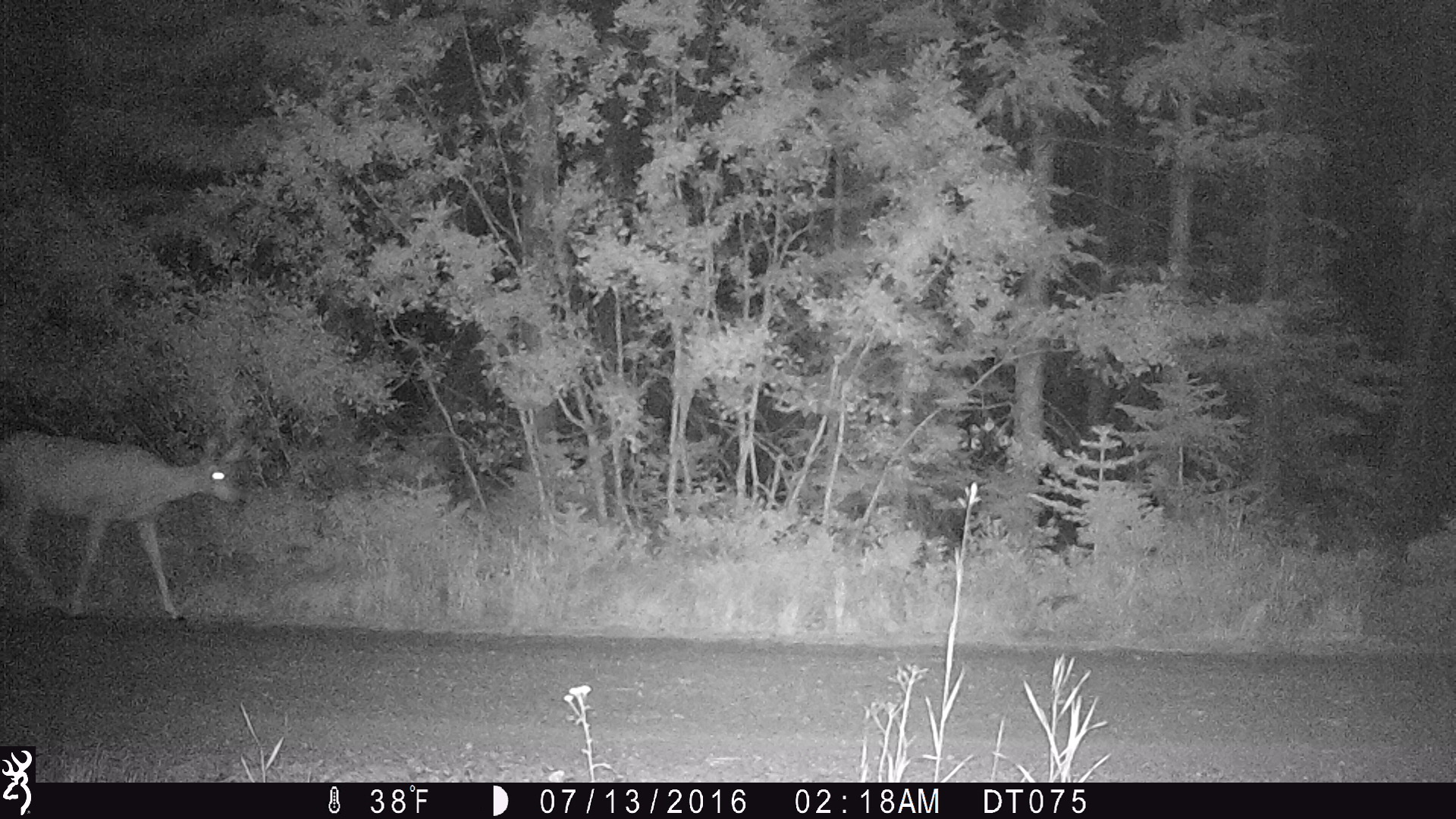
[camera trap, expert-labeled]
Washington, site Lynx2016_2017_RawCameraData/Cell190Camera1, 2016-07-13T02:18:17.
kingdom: Animalia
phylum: Chordata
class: Mammalia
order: Artiodactyla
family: Cervidae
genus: Odocoileus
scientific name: Odocoileus hemionus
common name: mule deer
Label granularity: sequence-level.